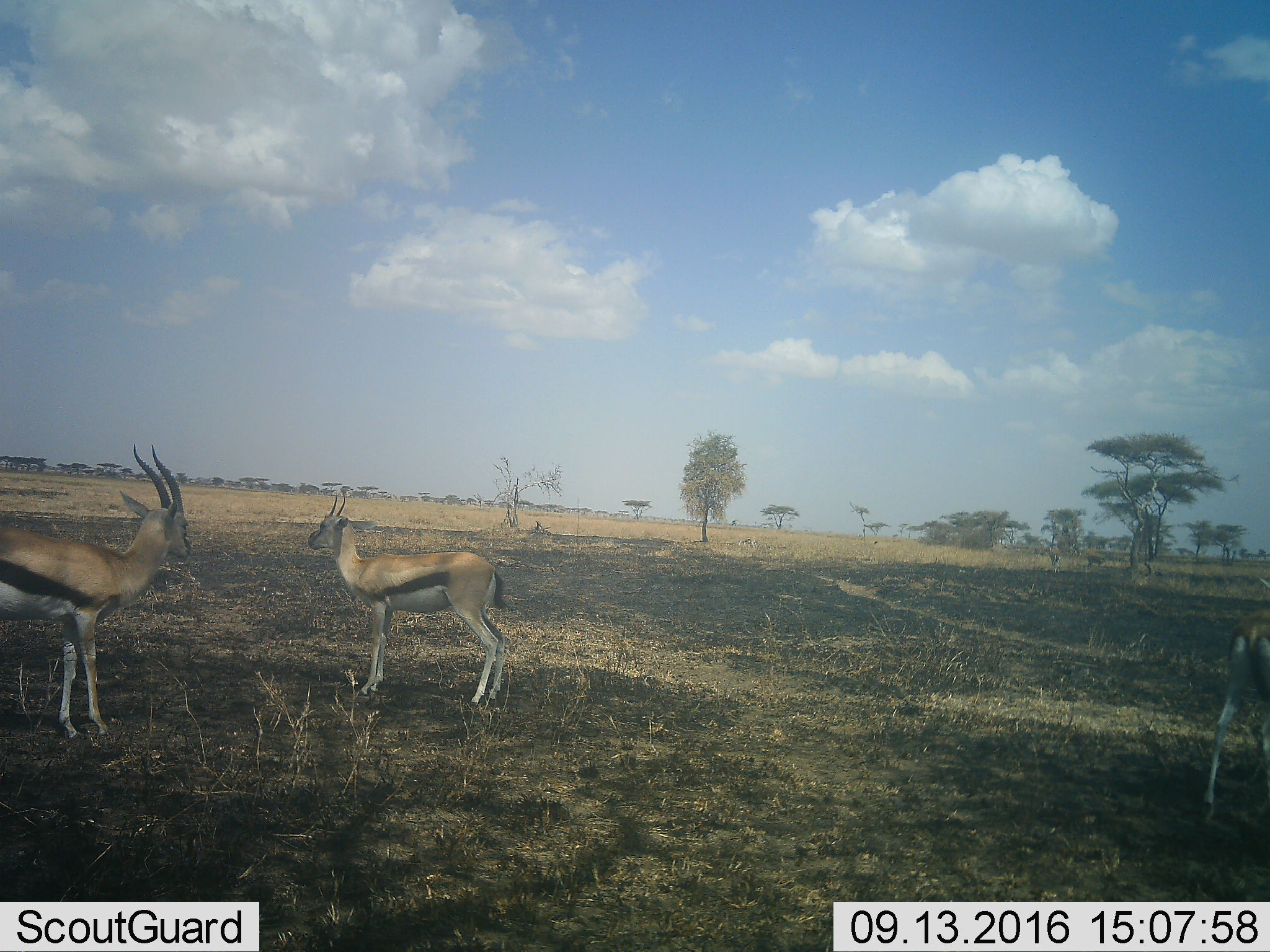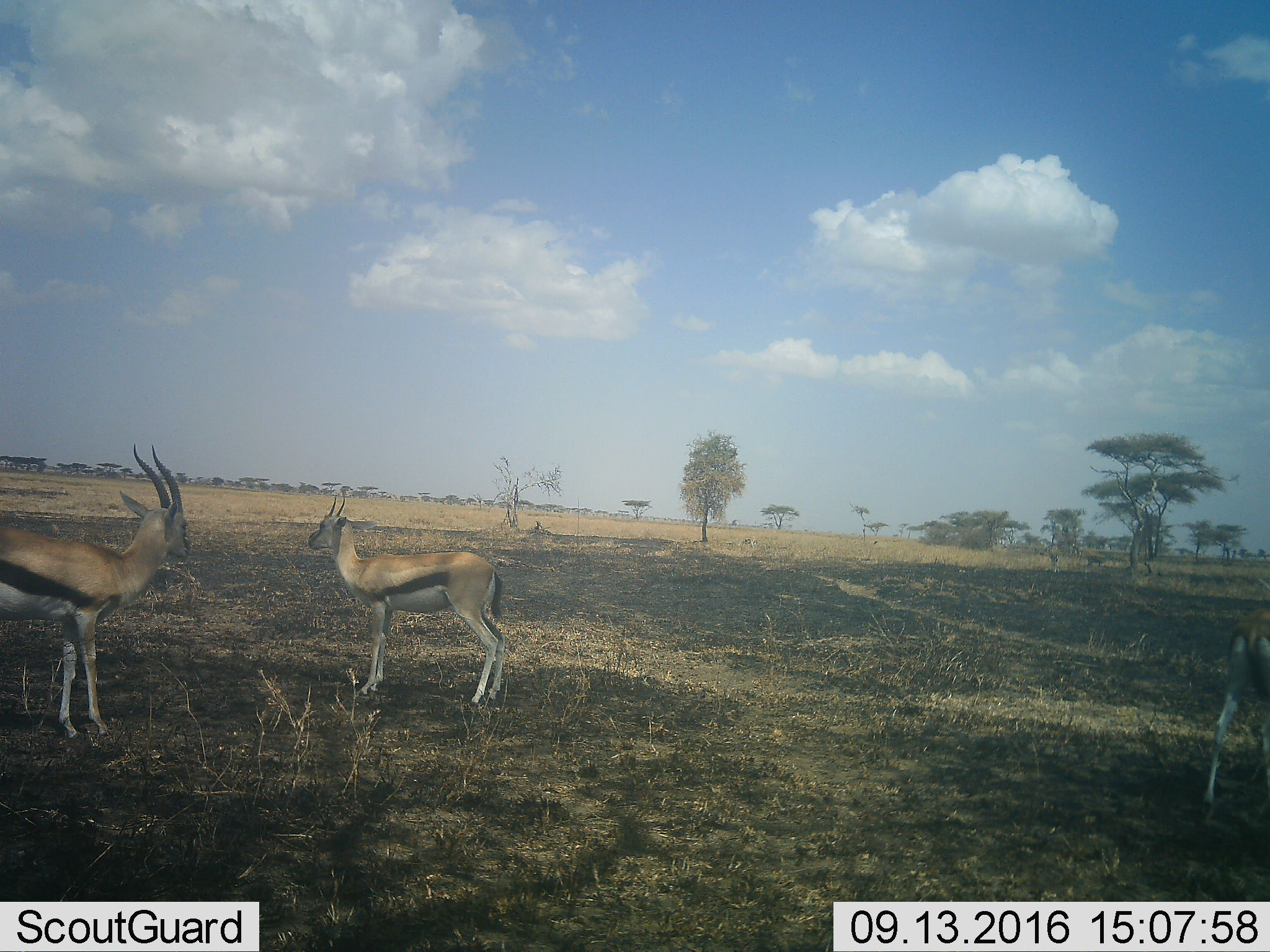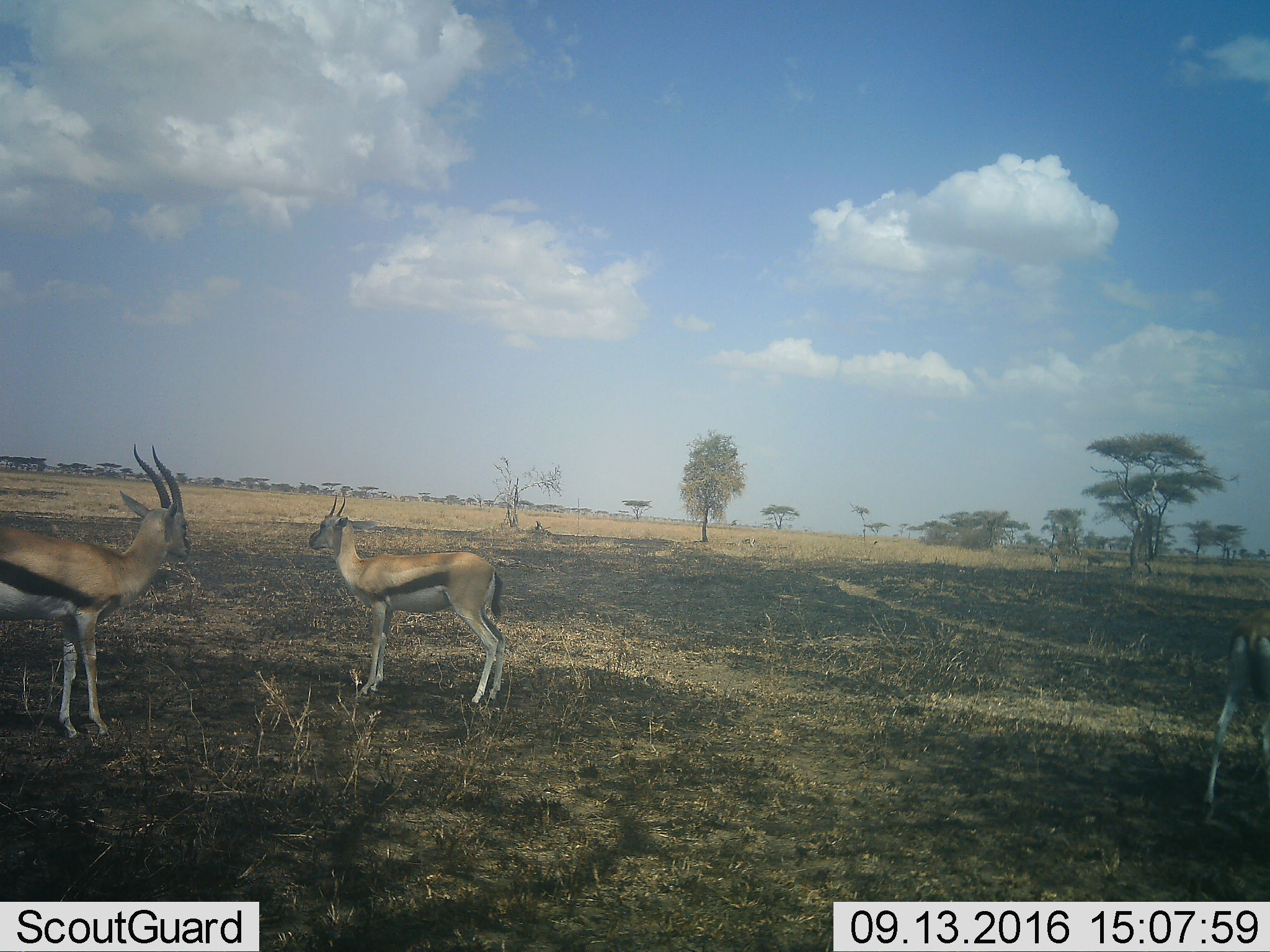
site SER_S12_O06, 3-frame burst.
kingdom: Animalia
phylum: Chordata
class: Mammalia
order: Artiodactyla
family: Bovidae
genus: Eudorcas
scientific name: Eudorcas thomsonii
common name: thomson's gazelle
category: gazellethomsons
Gazellethomsons (thomson's gazelle) (Eudorcas thomsonii), count 3. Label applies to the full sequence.